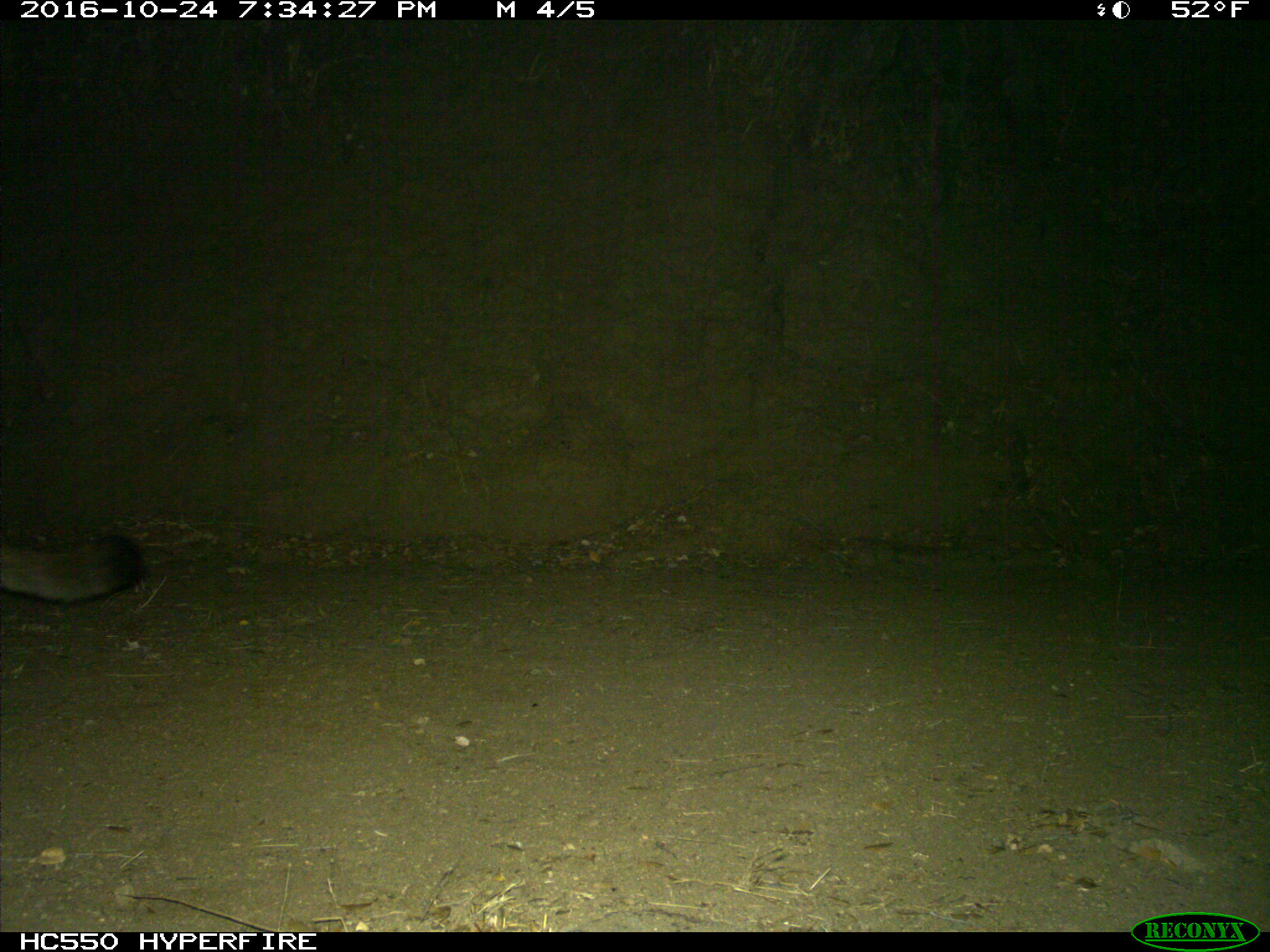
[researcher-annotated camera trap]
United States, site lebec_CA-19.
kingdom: Animalia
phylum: Chordata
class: Mammalia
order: Carnivora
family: Felidae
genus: Puma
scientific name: Puma concolor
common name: mountain lion